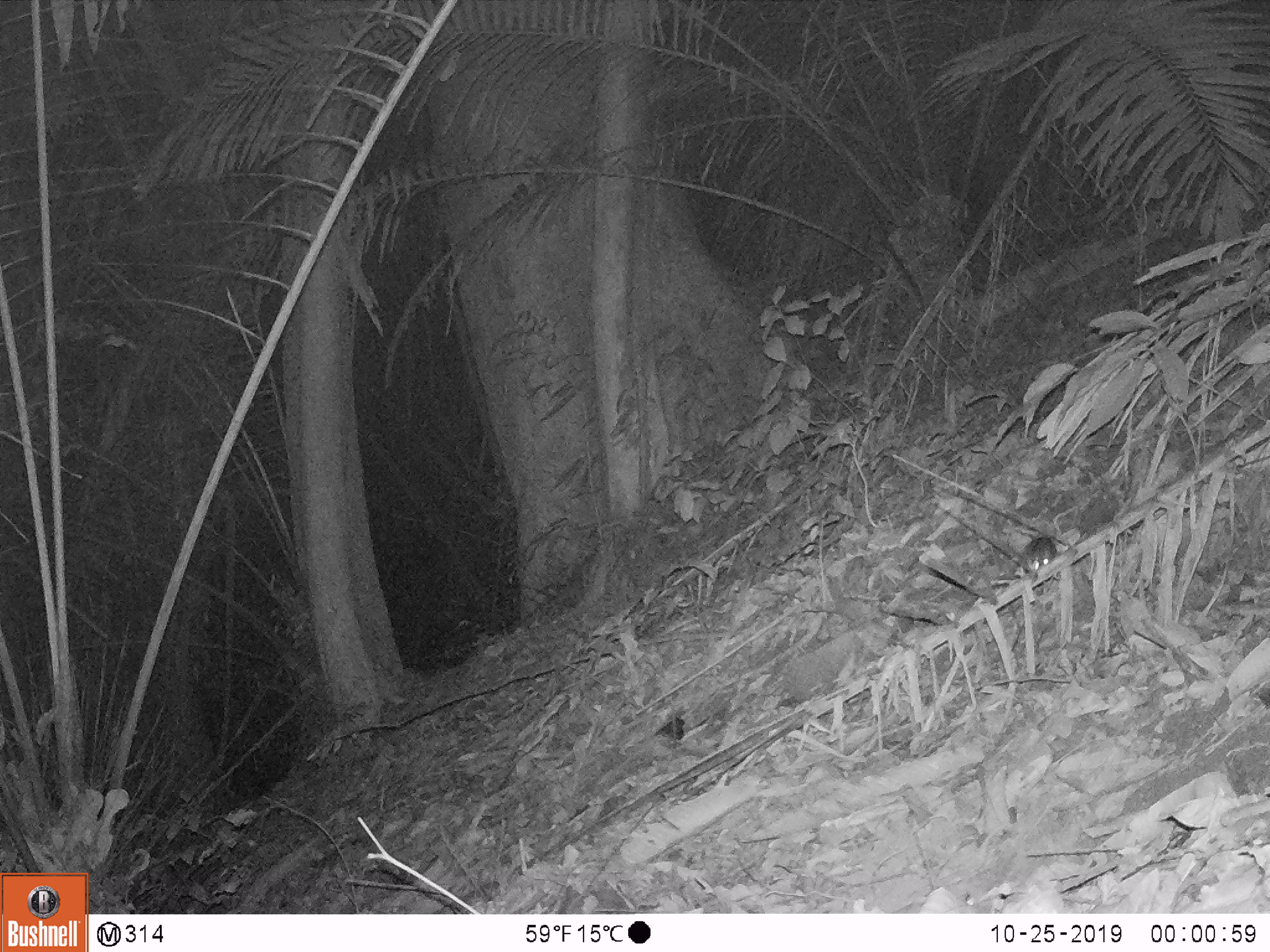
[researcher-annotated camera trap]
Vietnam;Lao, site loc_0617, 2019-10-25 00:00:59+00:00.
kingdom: Animalia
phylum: Chordata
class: Mammalia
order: Rodentia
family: Muridae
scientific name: Muridae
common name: old-world mice and rats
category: unidentified murid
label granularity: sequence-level